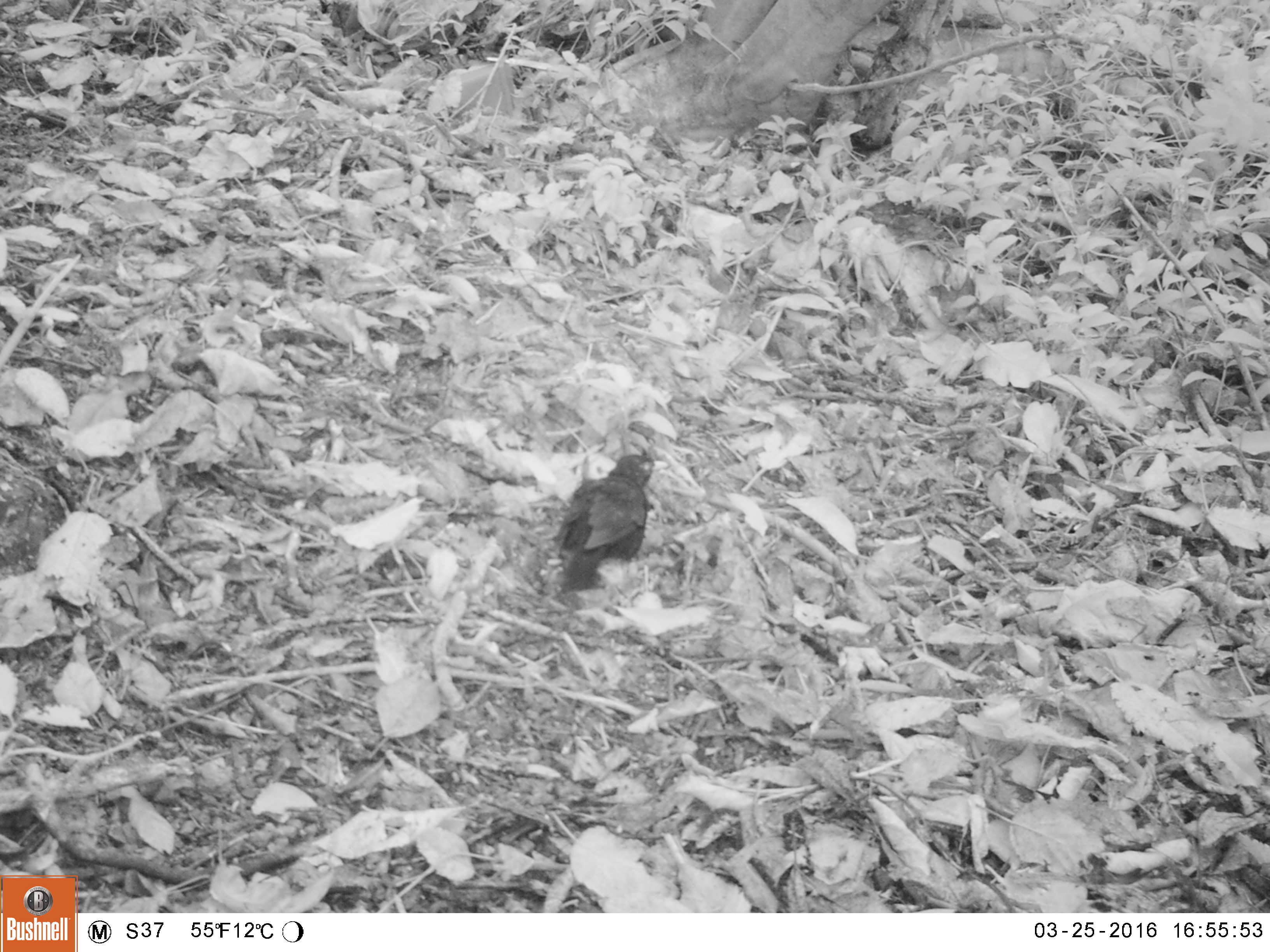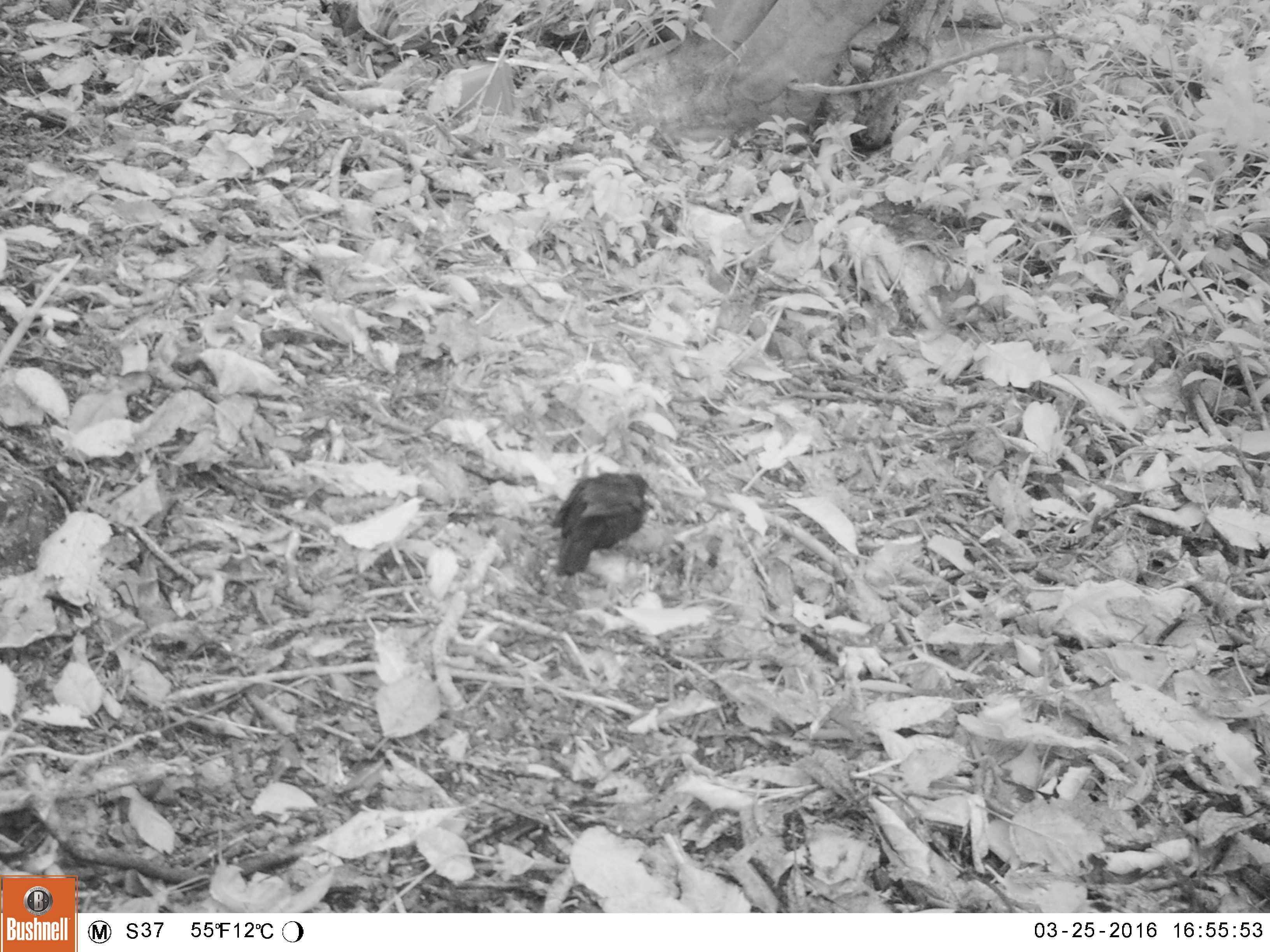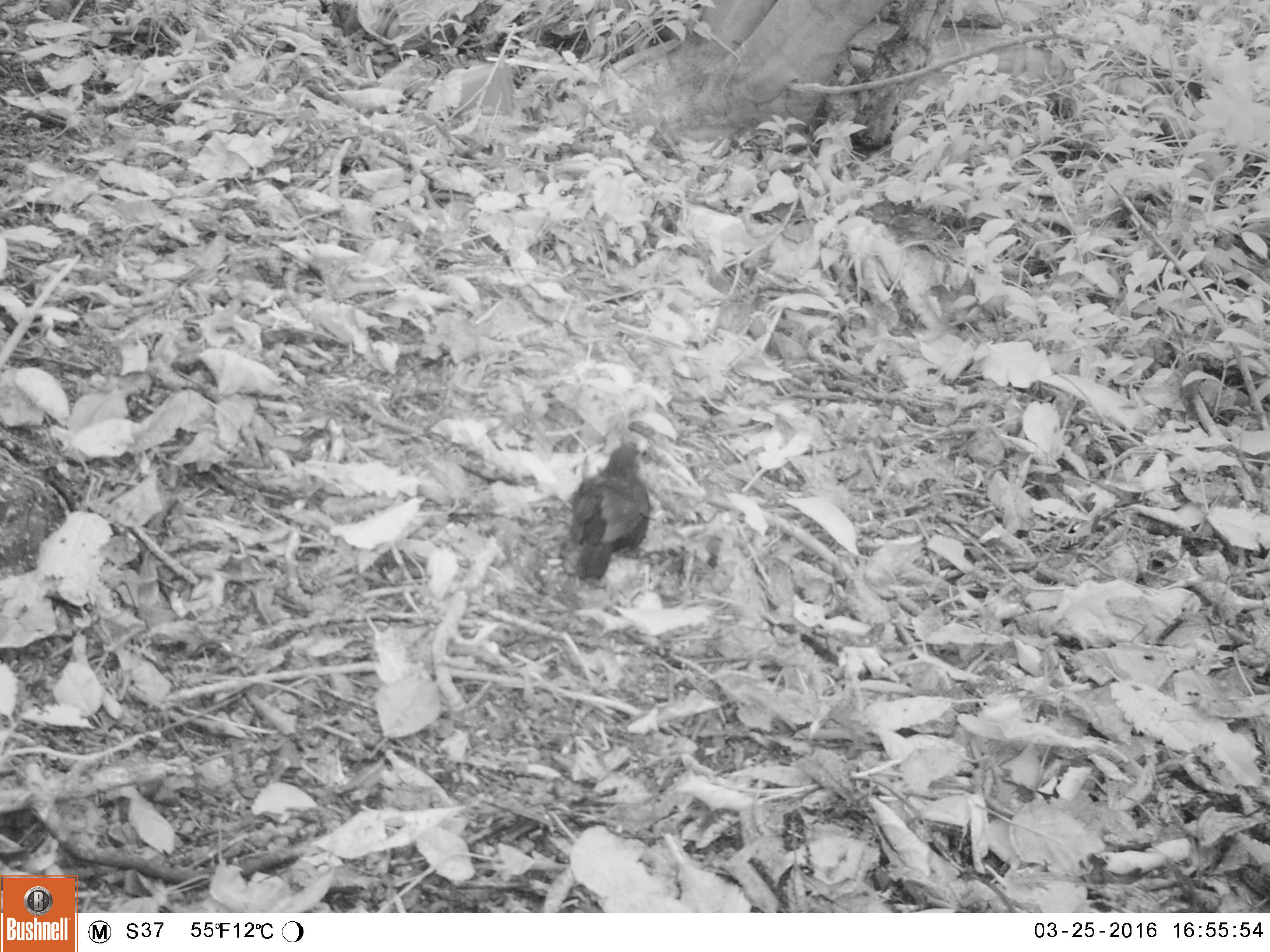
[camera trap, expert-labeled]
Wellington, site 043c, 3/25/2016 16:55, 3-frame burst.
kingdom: Animalia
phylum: Chordata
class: Aves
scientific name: Aves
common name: bird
Bird (Aves).